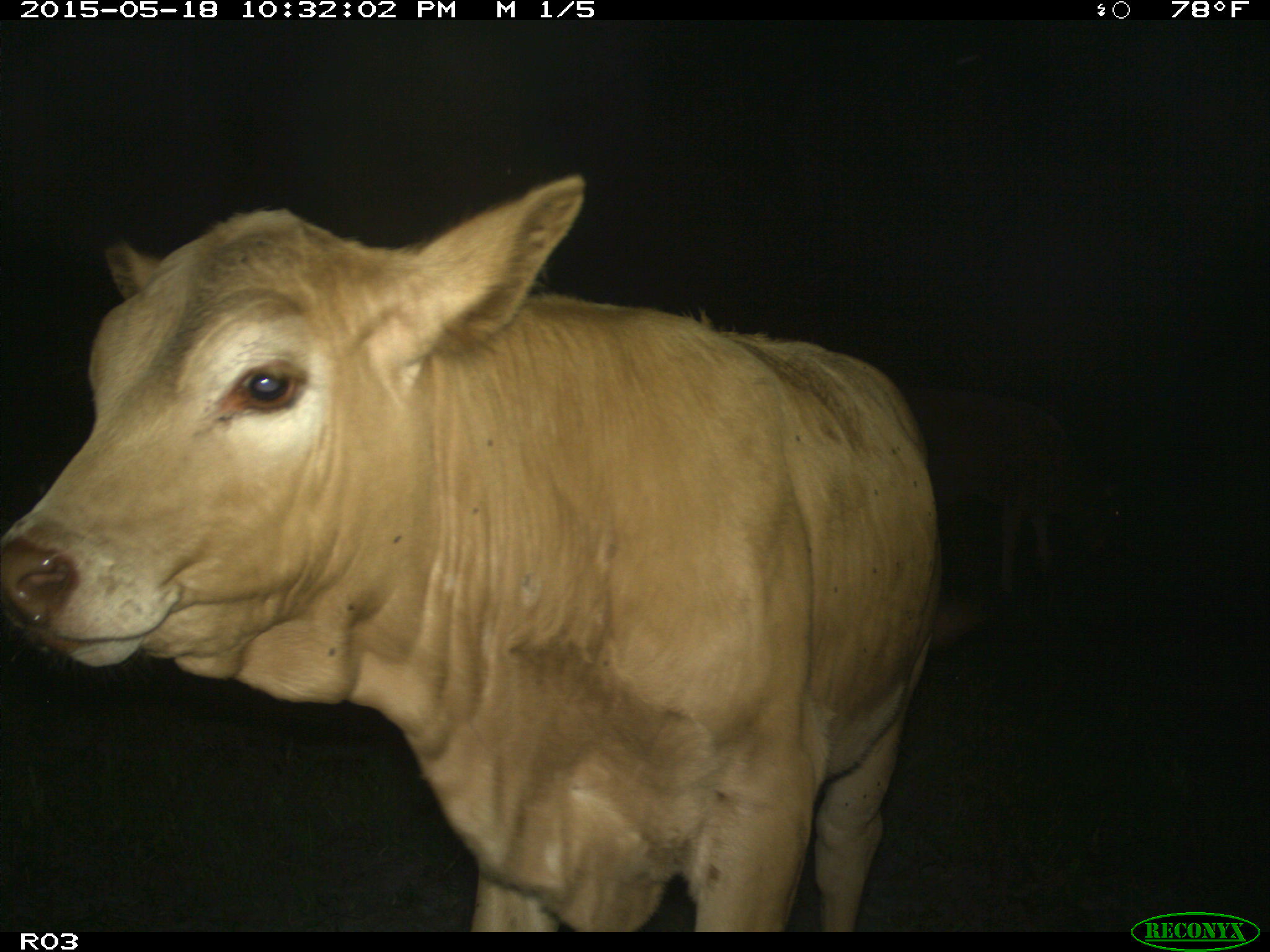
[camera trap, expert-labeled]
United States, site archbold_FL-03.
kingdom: Animalia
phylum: Chordata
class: Mammalia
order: Artiodactyla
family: Bovidae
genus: Bos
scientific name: Bos taurus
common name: domestic cow